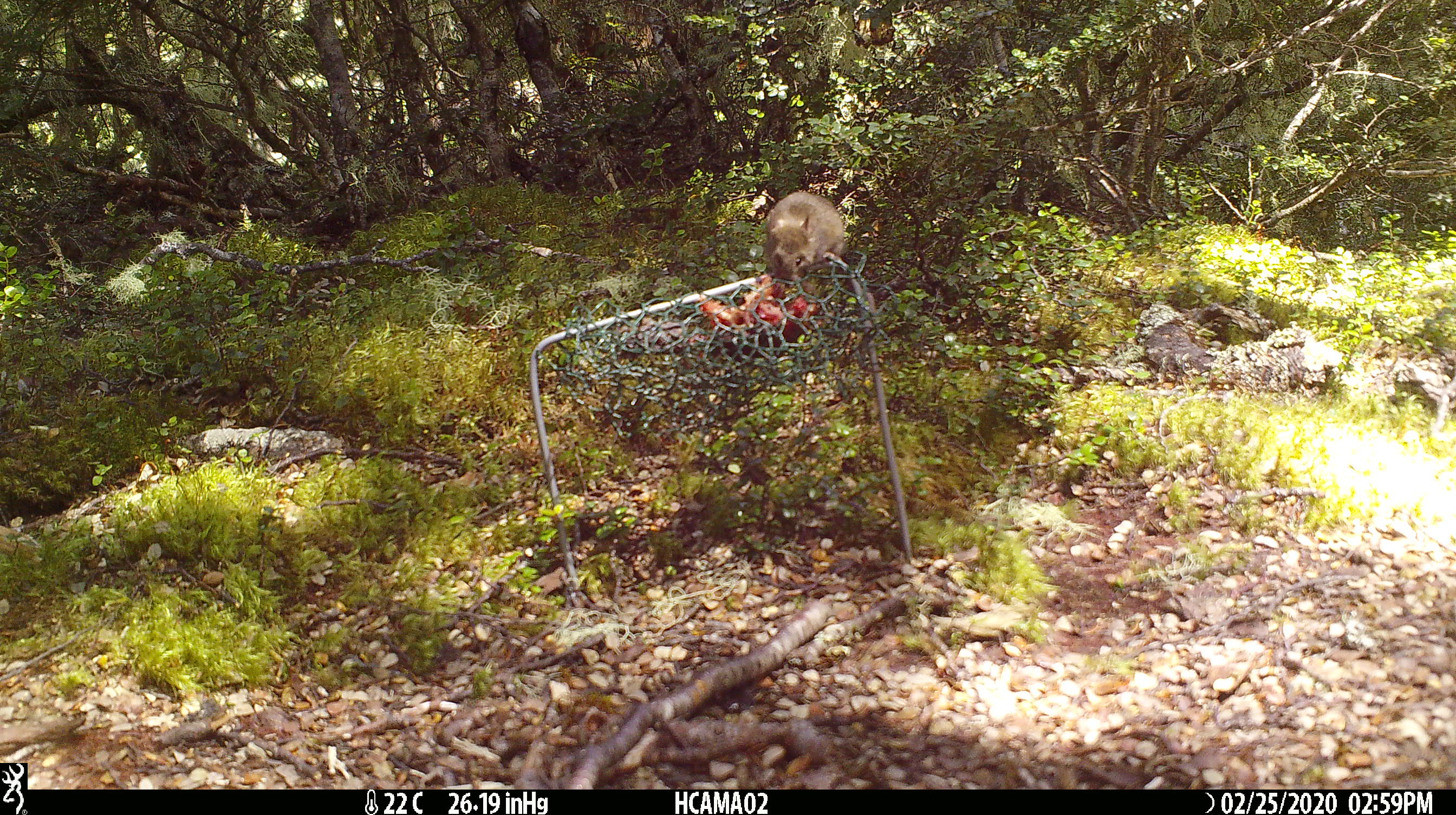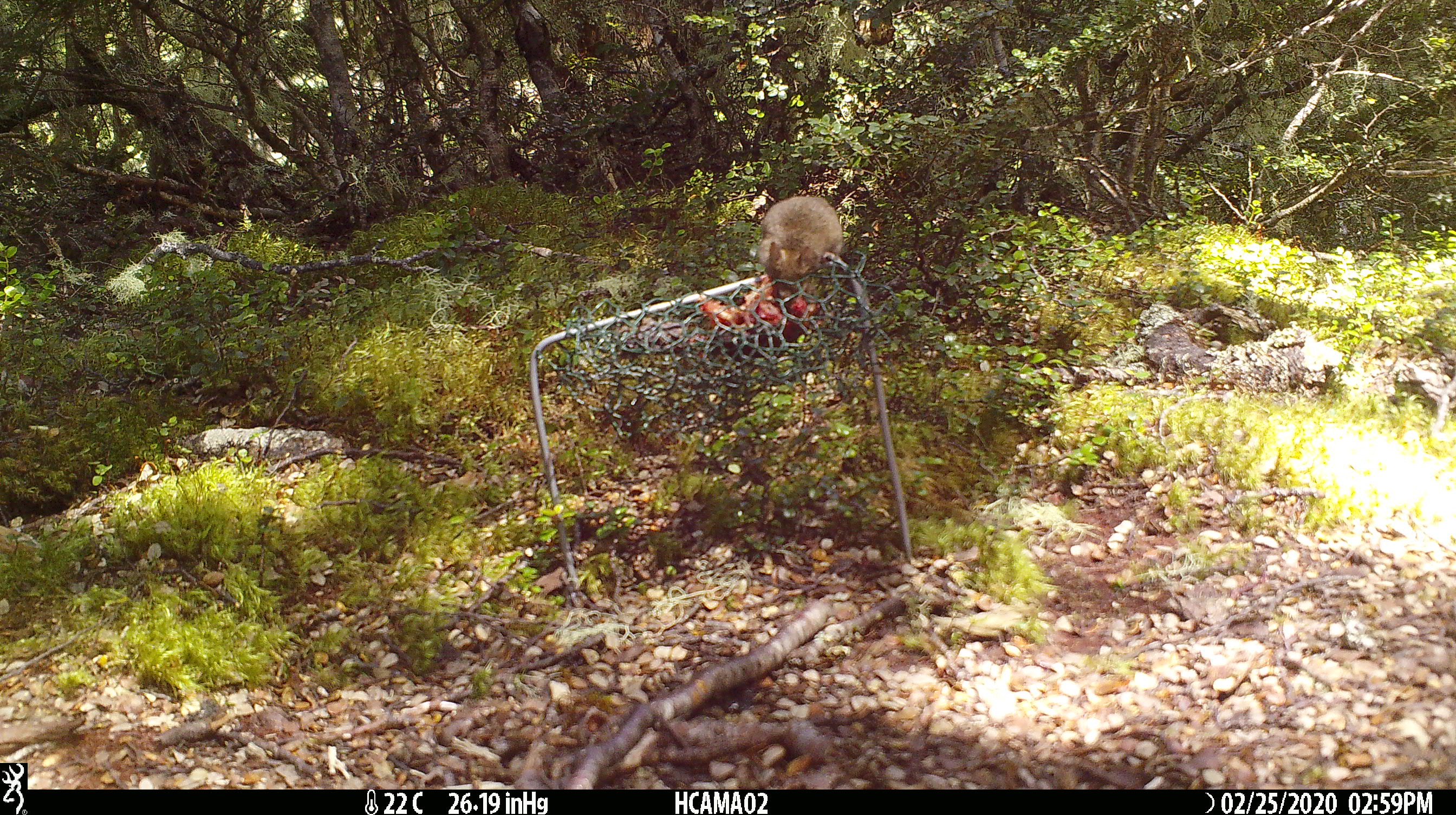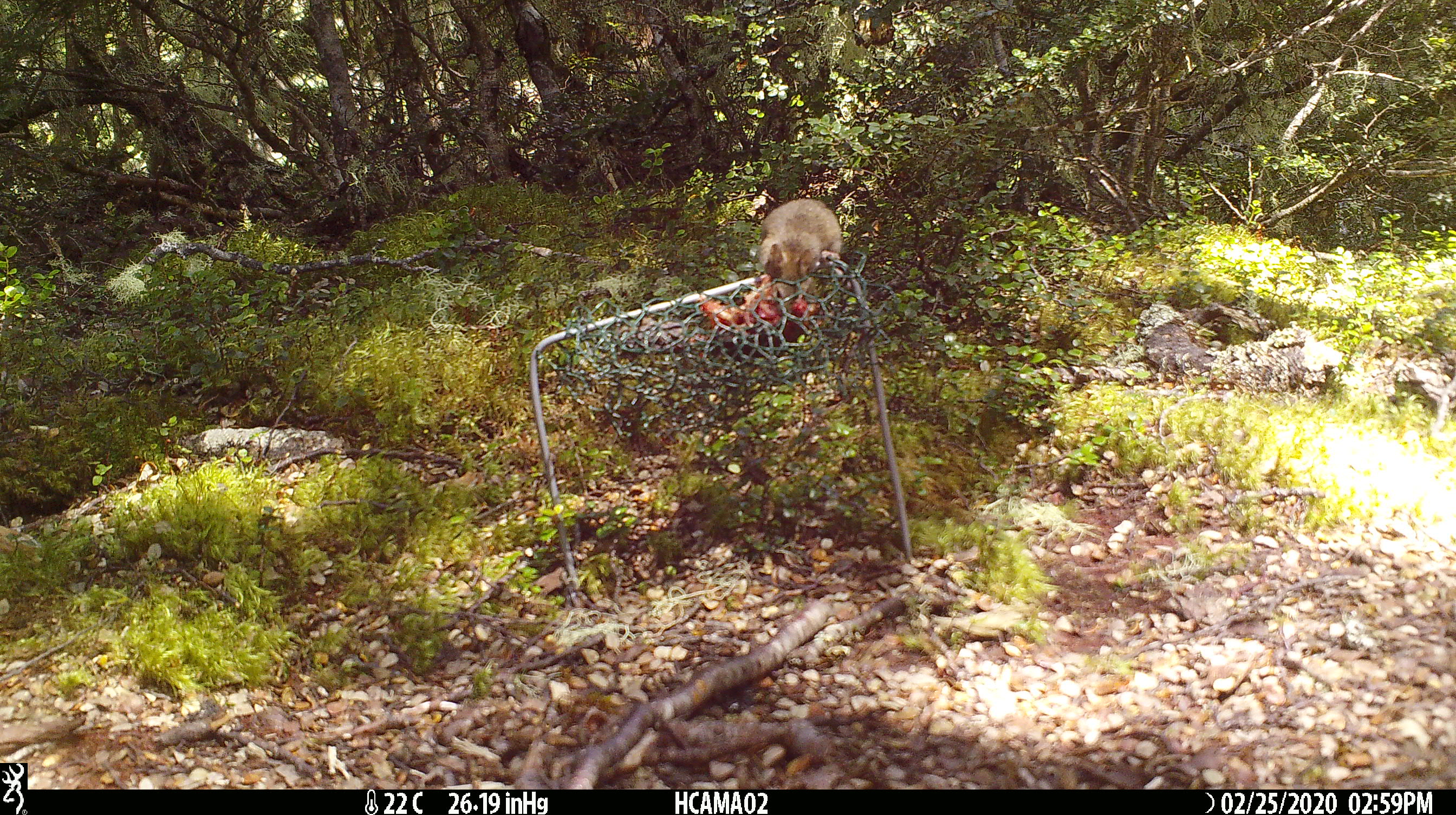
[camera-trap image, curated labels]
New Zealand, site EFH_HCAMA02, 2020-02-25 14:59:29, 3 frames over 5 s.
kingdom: Animalia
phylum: Chordata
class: Mammalia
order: Rodentia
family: Muridae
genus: Mus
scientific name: Mus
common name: mouse